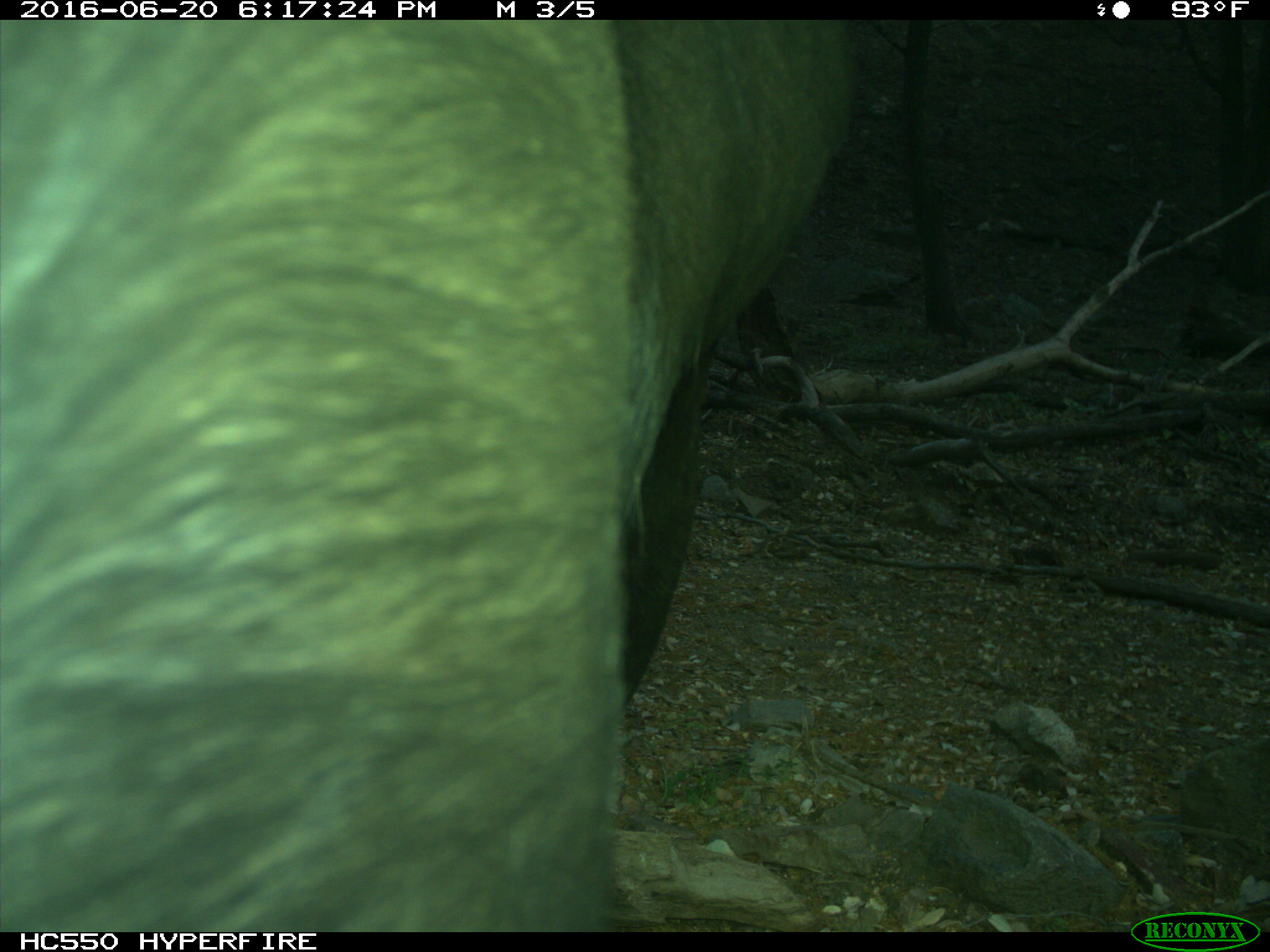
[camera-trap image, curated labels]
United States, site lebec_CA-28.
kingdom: Animalia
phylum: Chordata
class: Mammalia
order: Artiodactyla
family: Bovidae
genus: Bos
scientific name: Bos taurus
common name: domestic cow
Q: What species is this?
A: Bos taurus (domestic cow).